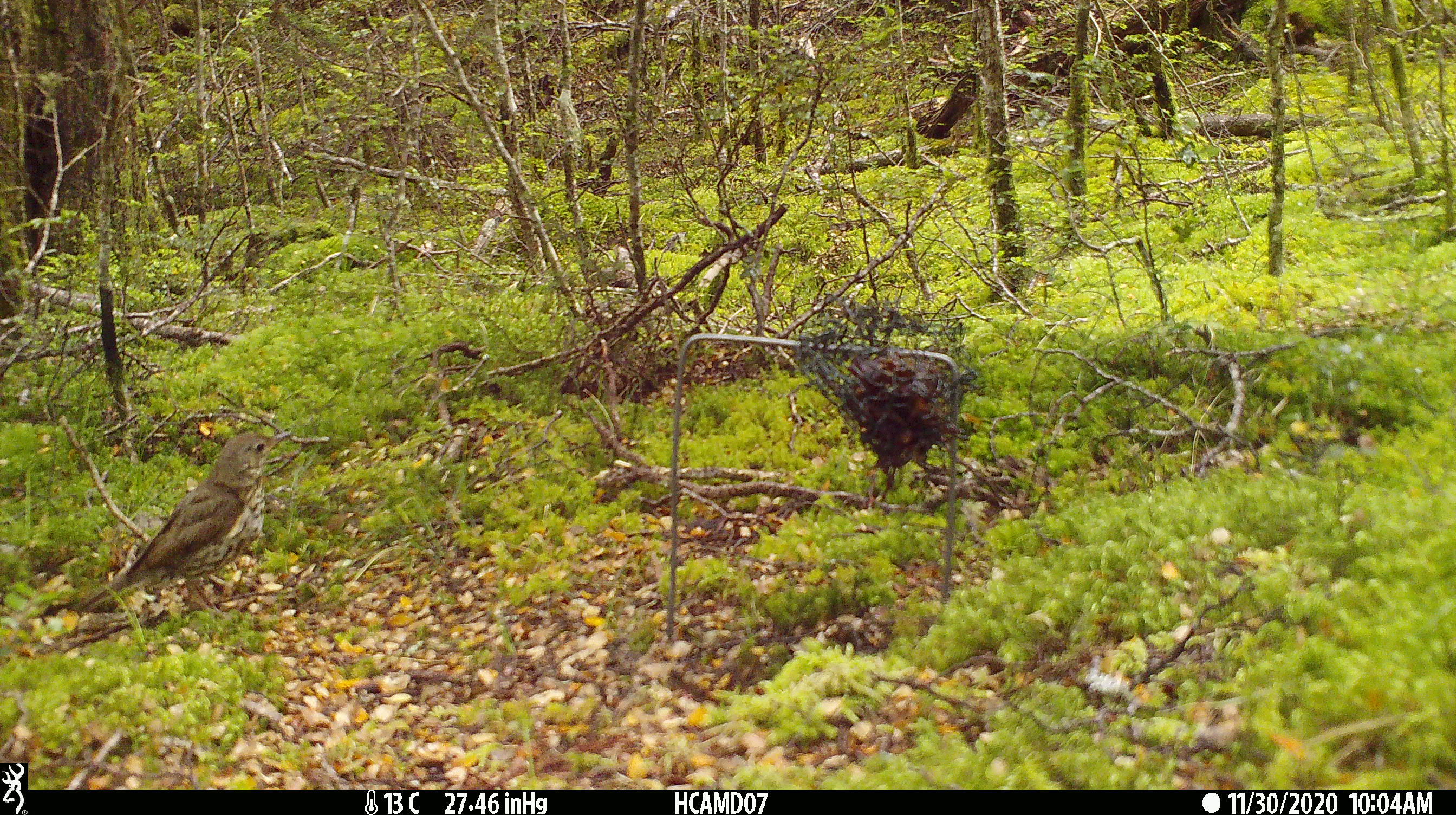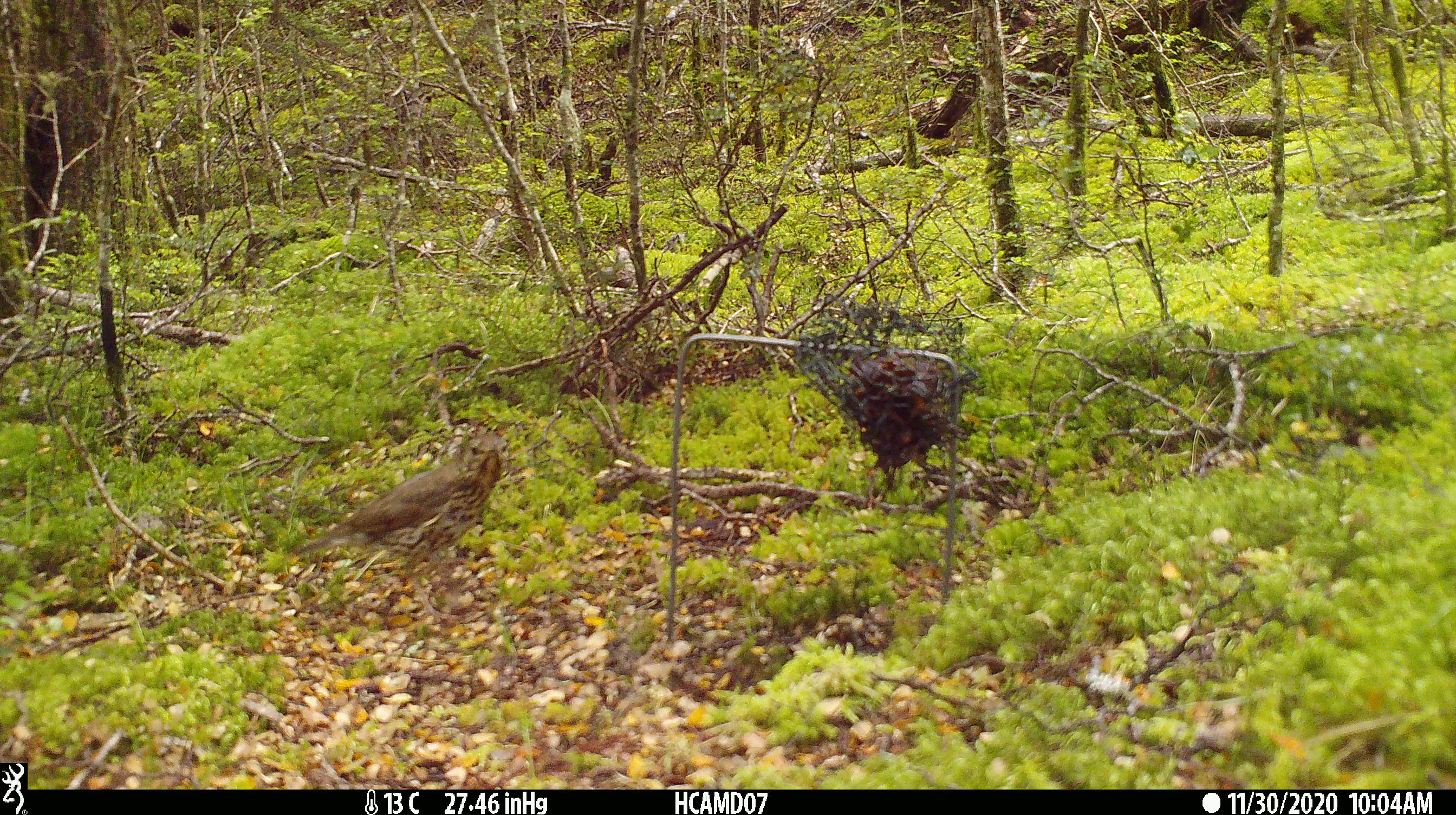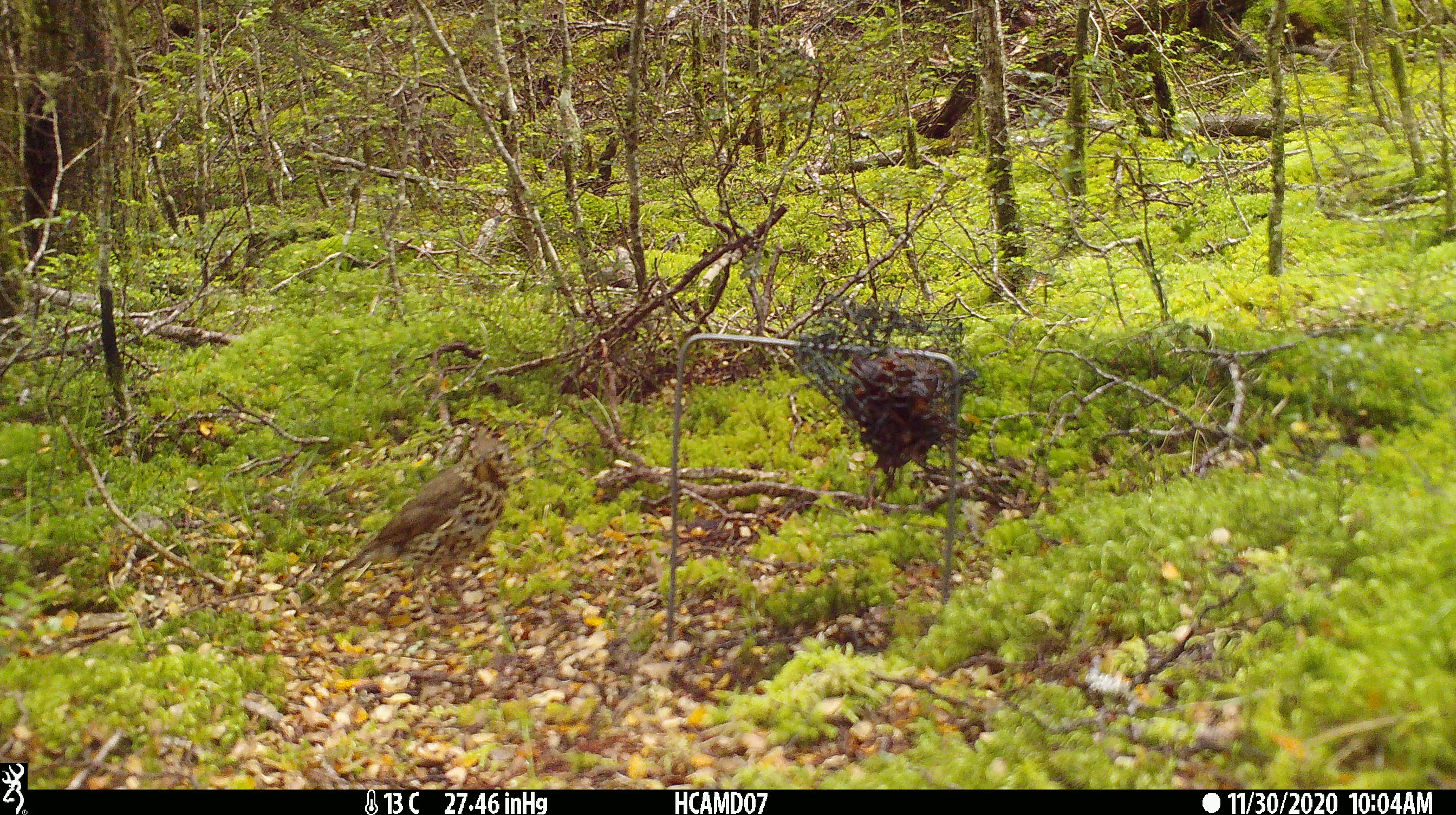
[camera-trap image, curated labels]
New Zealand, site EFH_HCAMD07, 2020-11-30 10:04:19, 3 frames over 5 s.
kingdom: Animalia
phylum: Chordata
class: Aves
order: Passeriformes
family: Turdidae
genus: Turdus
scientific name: Turdus philomelos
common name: song thrush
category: thrush